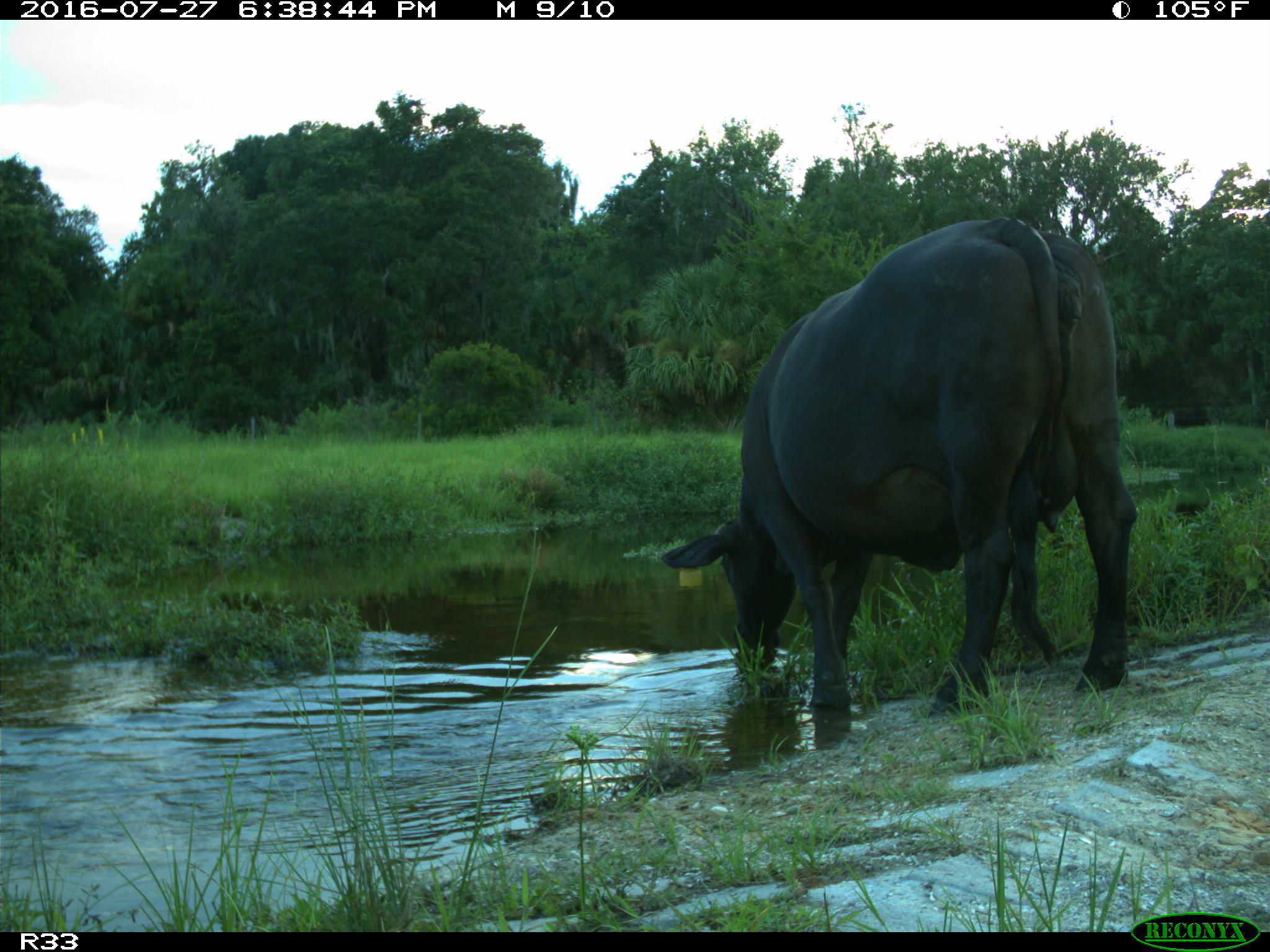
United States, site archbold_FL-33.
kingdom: Animalia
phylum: Chordata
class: Mammalia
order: Artiodactyla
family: Bovidae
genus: Bos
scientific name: Bos taurus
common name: domestic cow